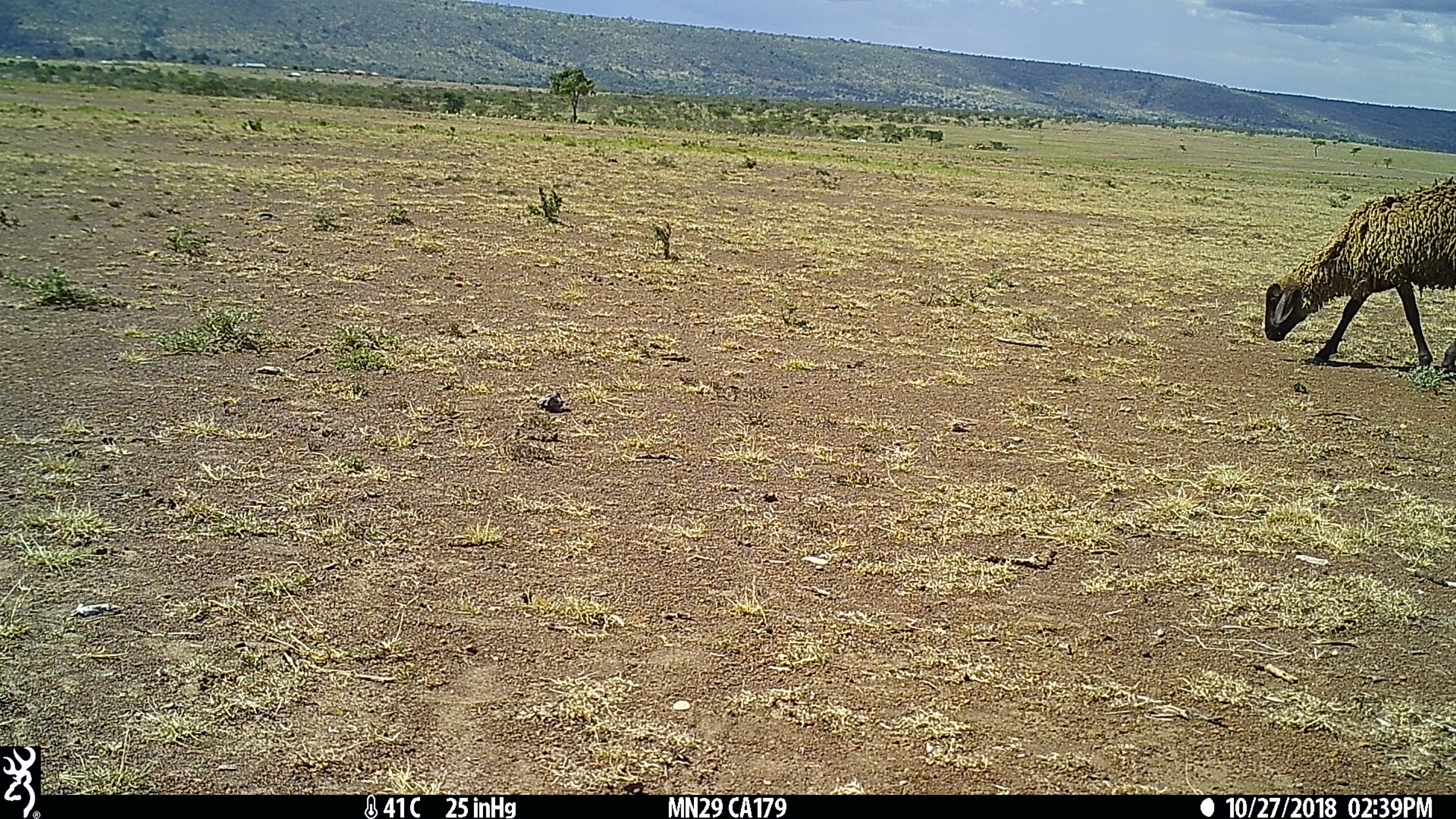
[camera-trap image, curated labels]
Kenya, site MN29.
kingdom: Animalia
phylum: Chordata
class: Mammalia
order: Artiodactyla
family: Bovidae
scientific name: Bovidae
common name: sheep or goat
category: shoat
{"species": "shoat (sheep or goat) (Bovidae)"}